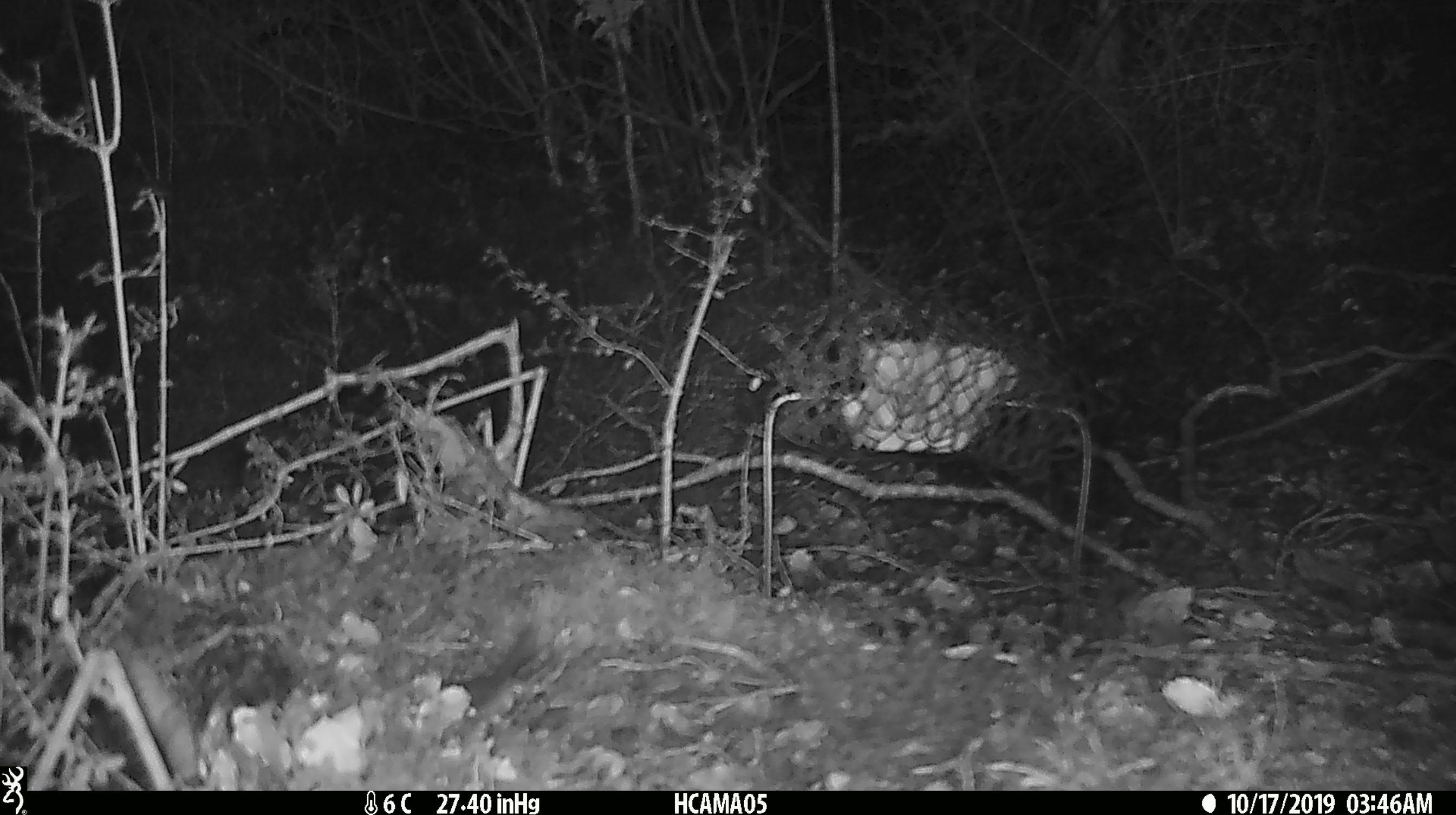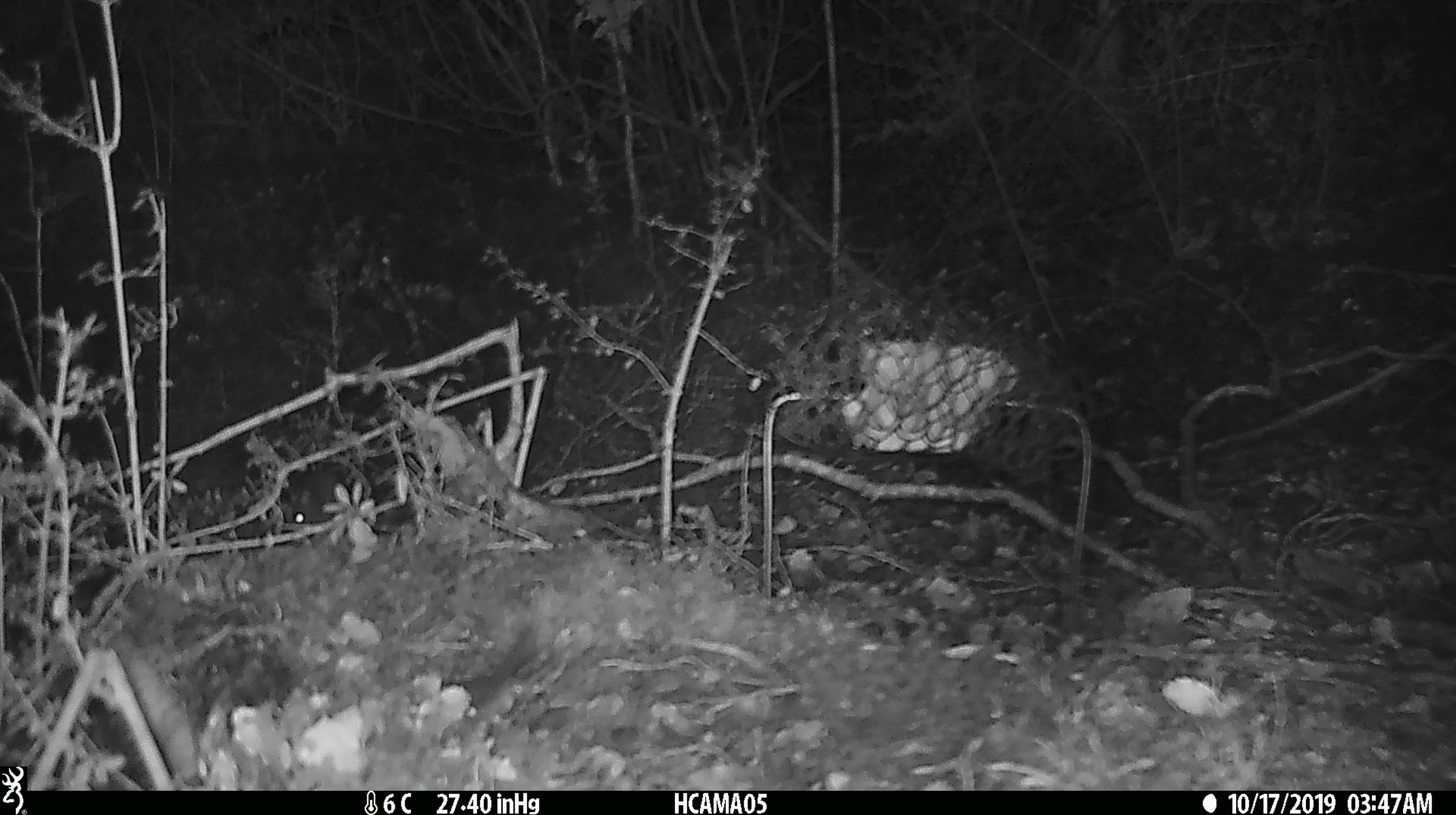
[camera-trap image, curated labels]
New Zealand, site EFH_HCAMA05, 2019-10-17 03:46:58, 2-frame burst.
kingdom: Animalia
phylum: Chordata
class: Mammalia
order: Rodentia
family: Muridae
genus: Mus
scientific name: Mus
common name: mouse